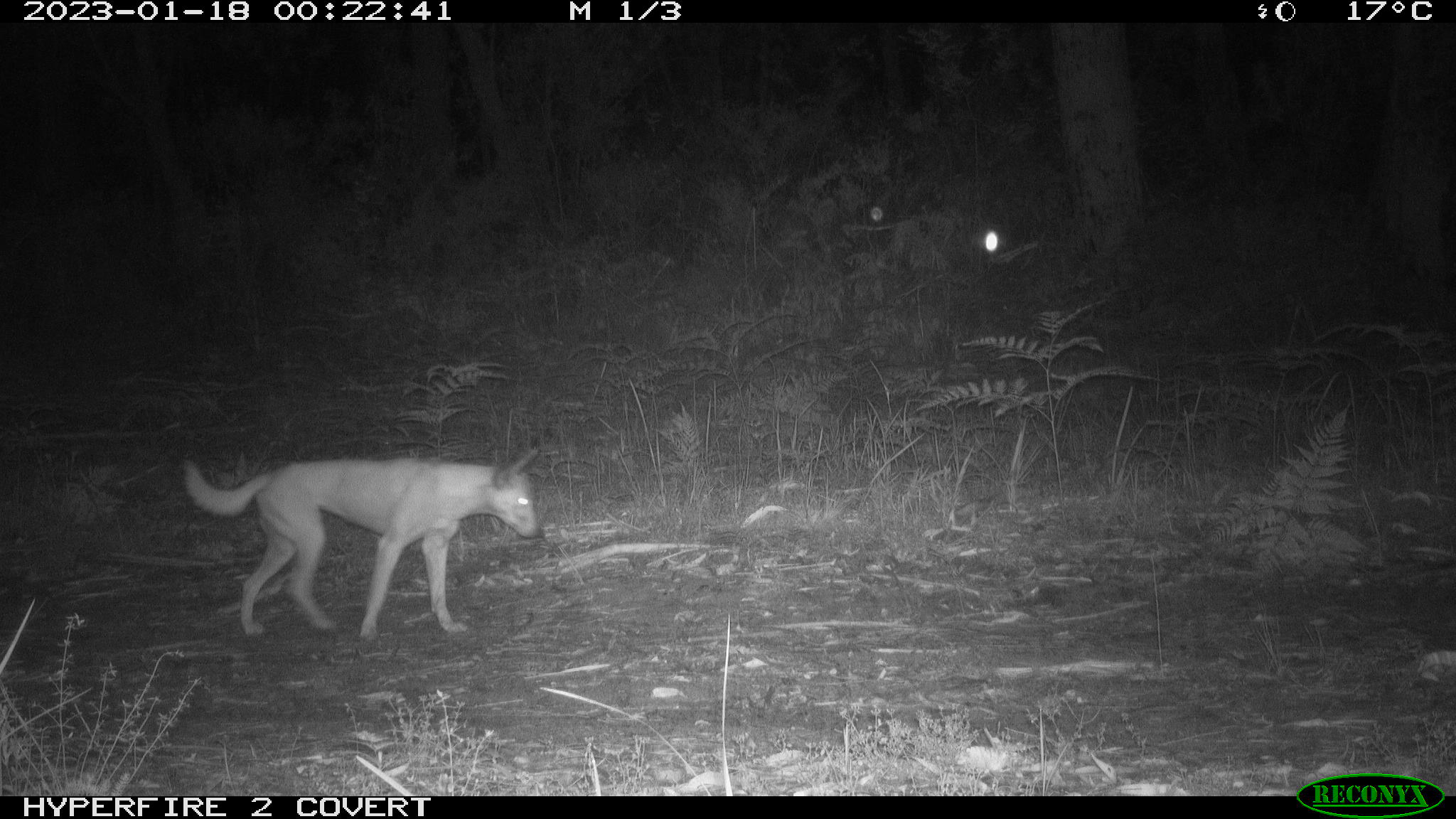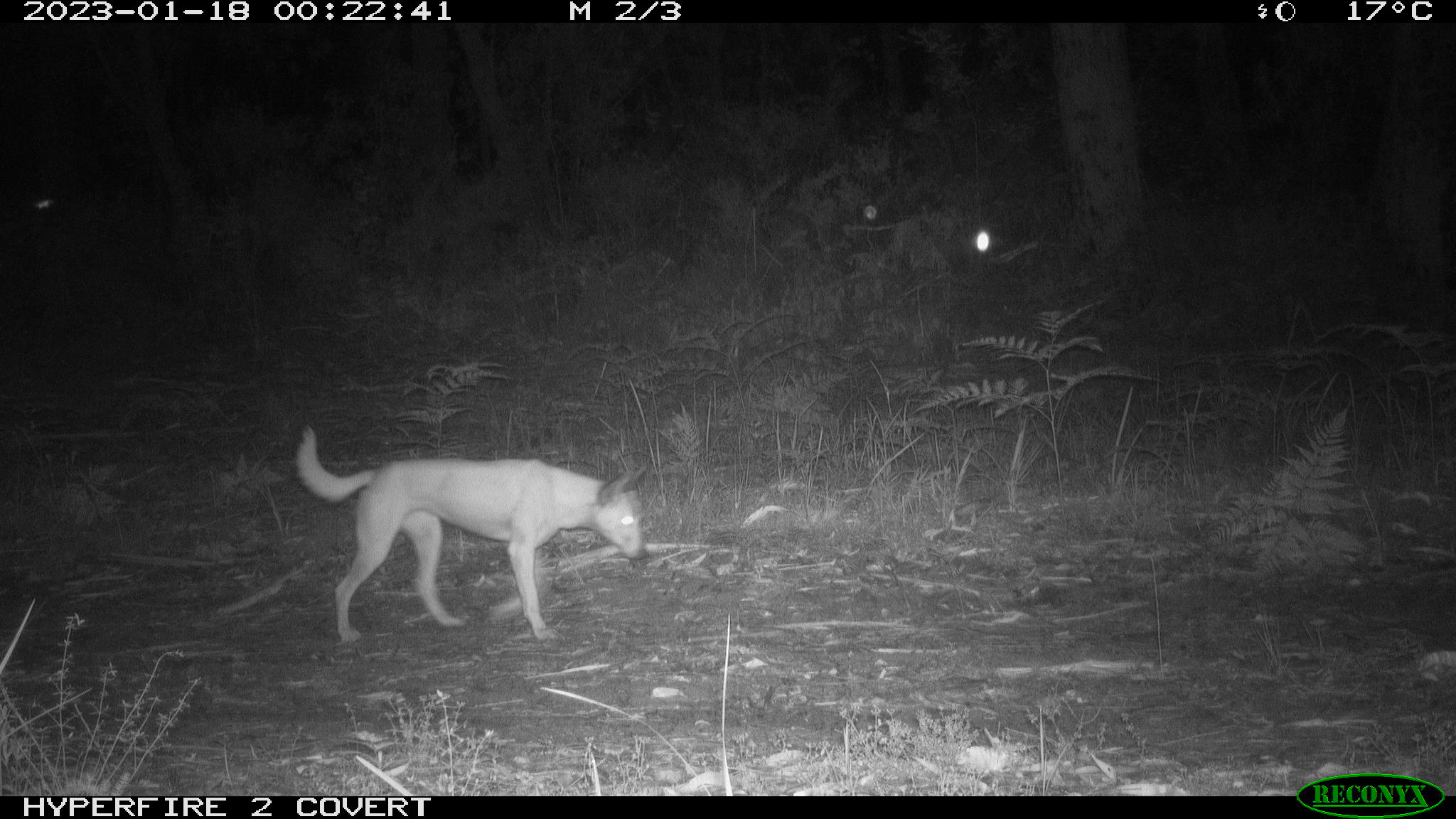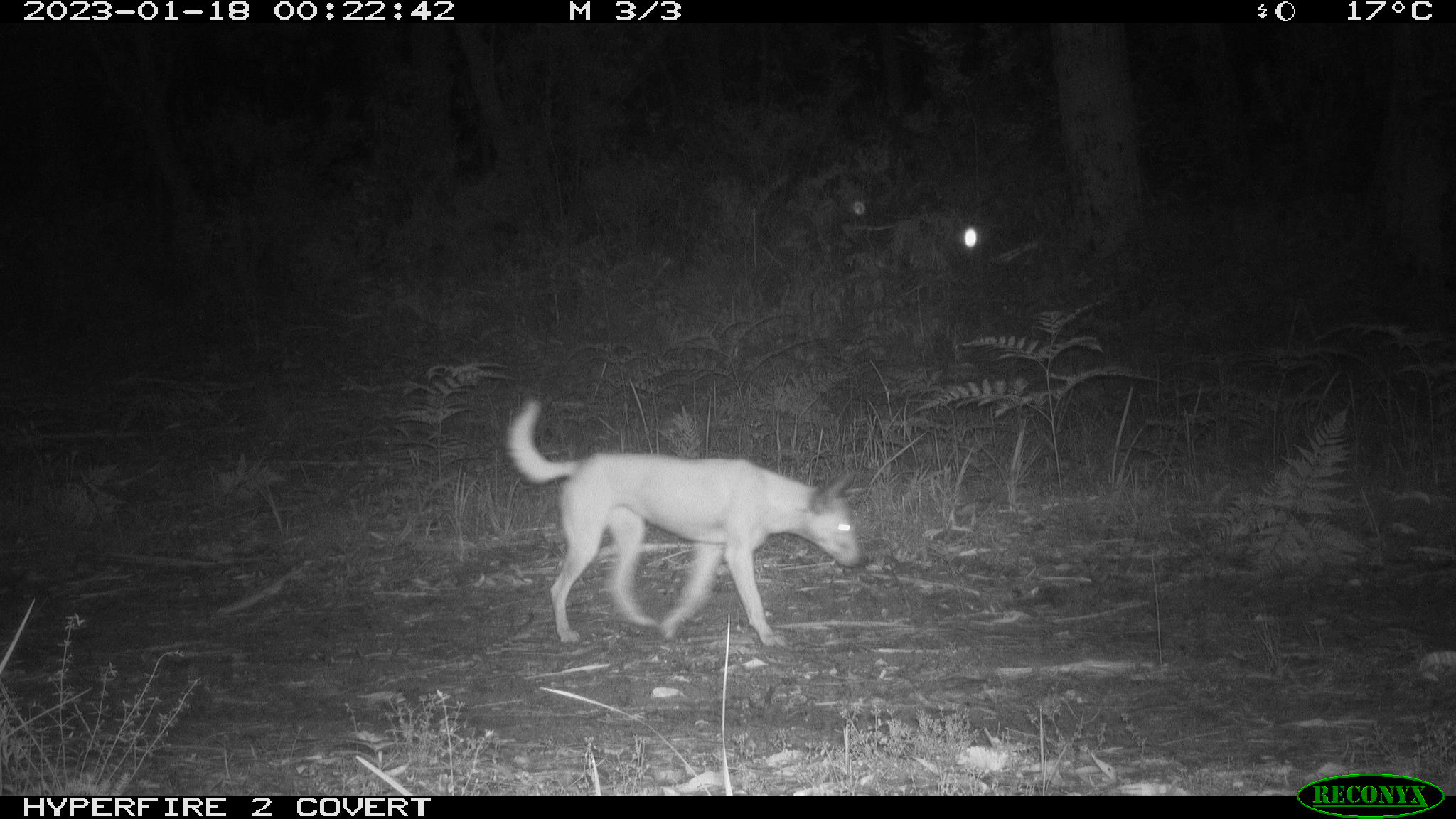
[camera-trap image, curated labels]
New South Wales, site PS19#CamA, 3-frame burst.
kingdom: Animalia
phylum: Chordata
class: Mammalia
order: Carnivora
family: Canidae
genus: Canis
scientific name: Canis familiaris dingo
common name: dingo